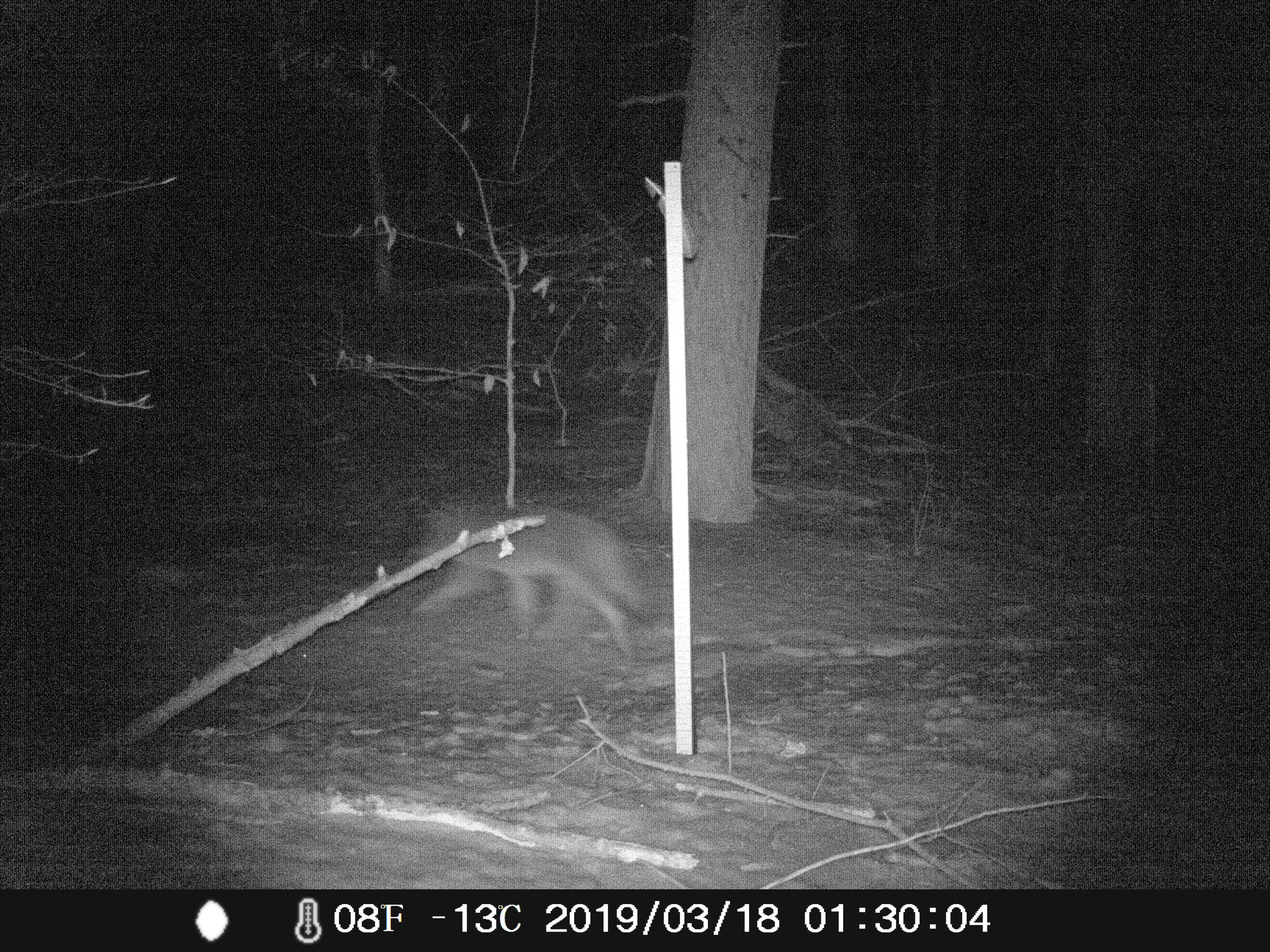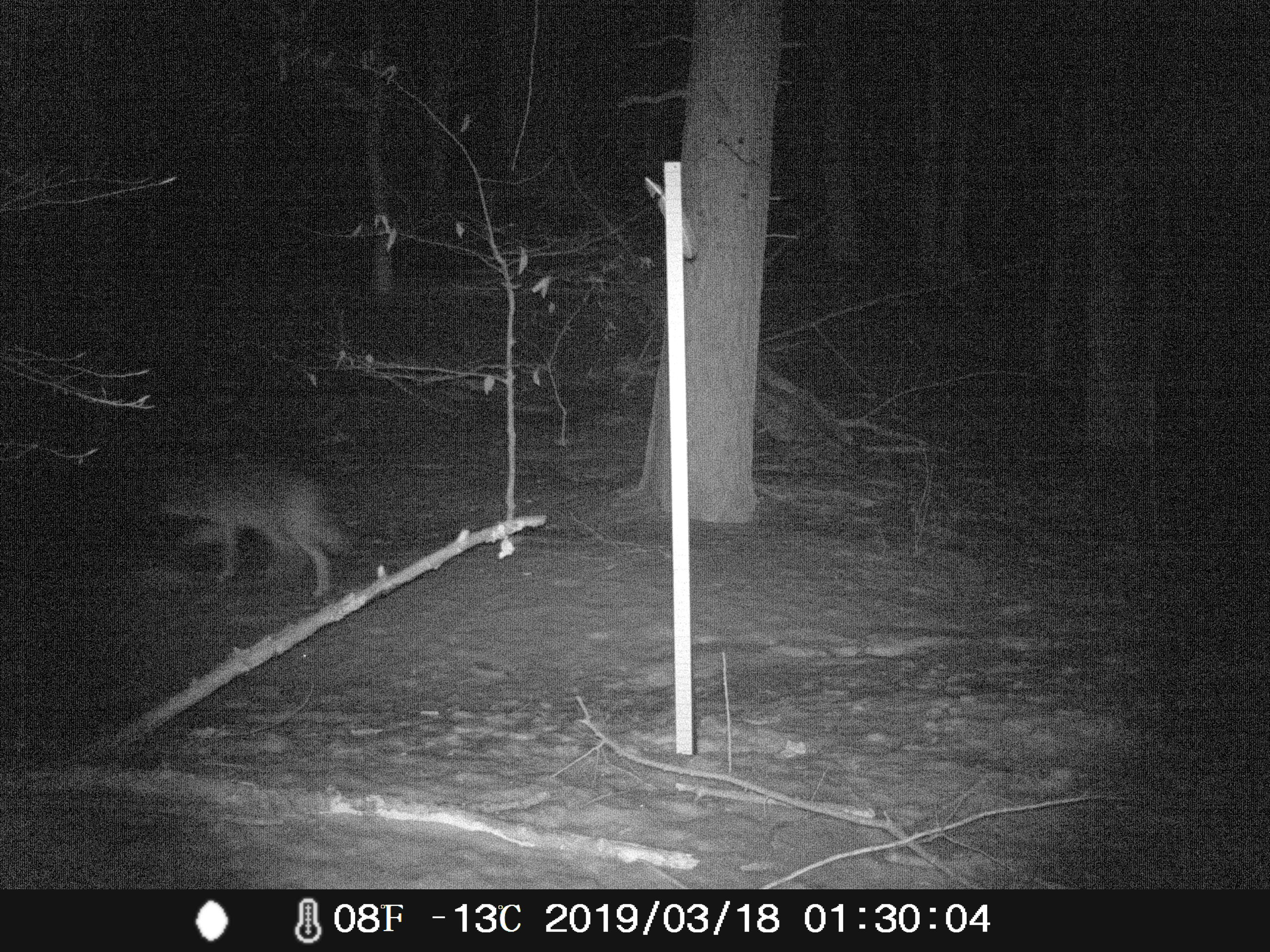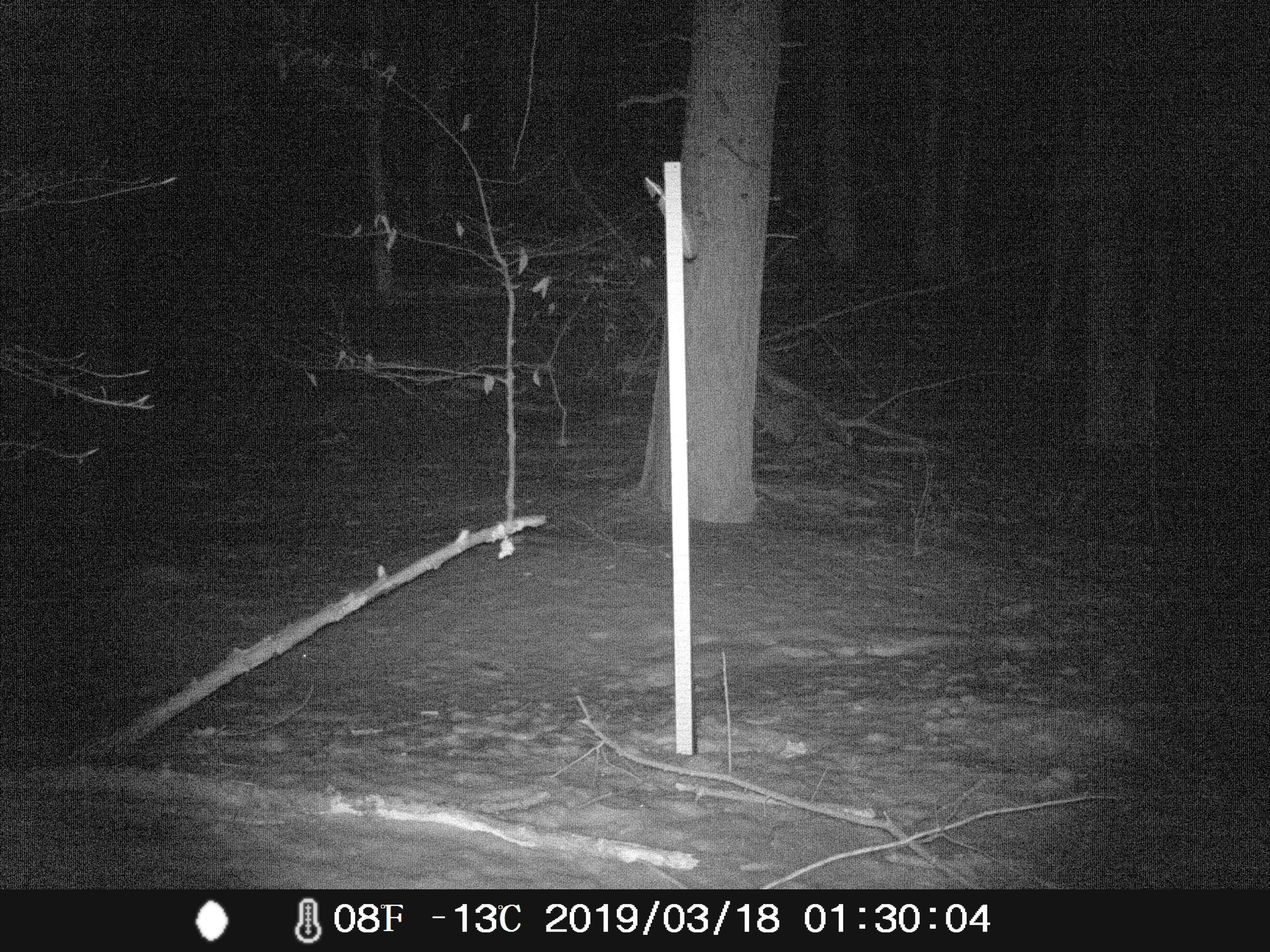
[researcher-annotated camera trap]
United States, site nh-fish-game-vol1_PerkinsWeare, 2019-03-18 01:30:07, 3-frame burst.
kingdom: Animalia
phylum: Chordata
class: Mammalia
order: Carnivora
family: Canidae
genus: Canis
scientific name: Canis latrans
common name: coyote